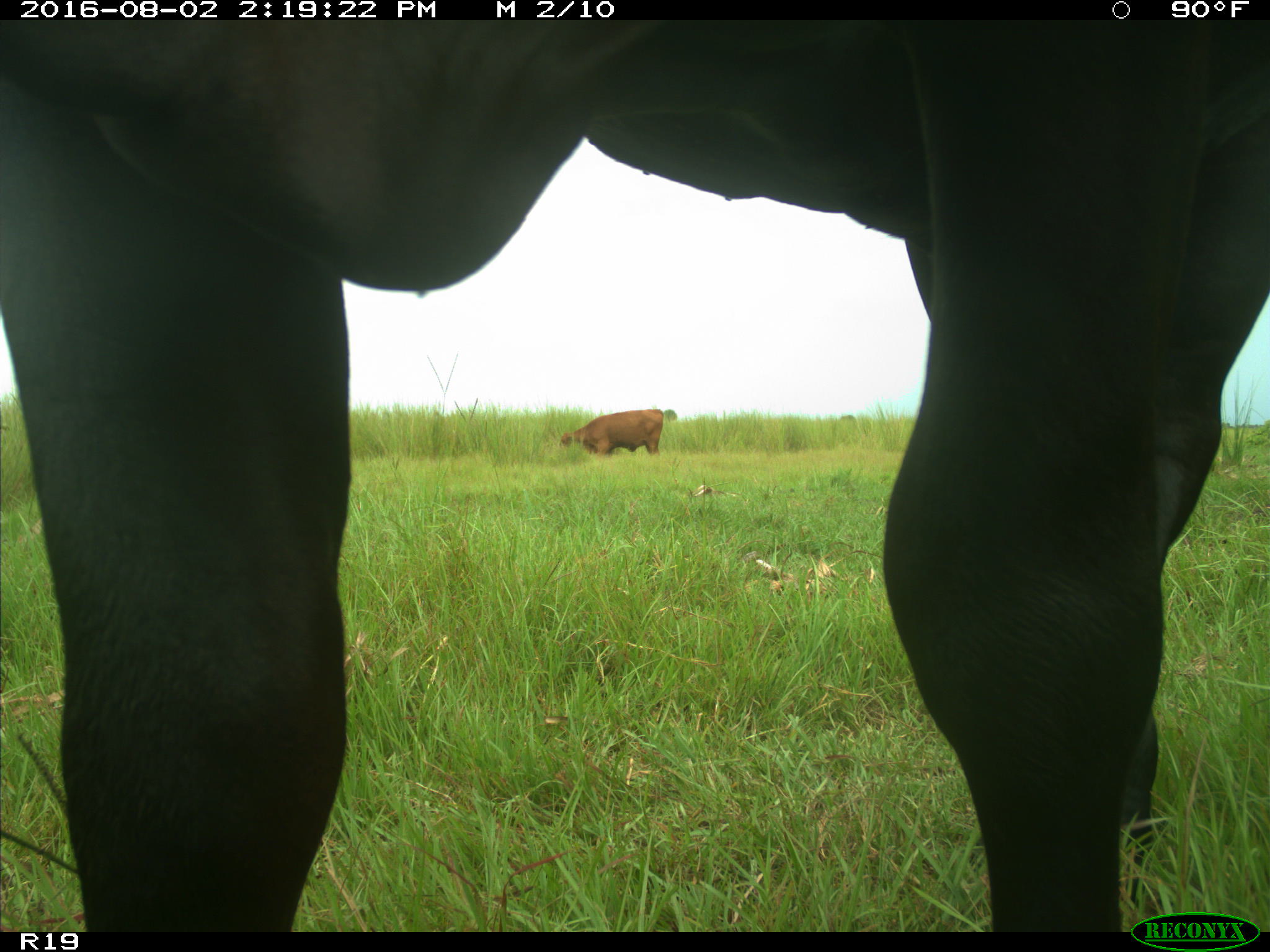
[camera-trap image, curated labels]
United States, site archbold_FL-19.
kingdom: Animalia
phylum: Chordata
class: Mammalia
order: Artiodactyla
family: Bovidae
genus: Bos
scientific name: Bos taurus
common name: domestic cow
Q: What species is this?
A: Bos taurus (domestic cow).